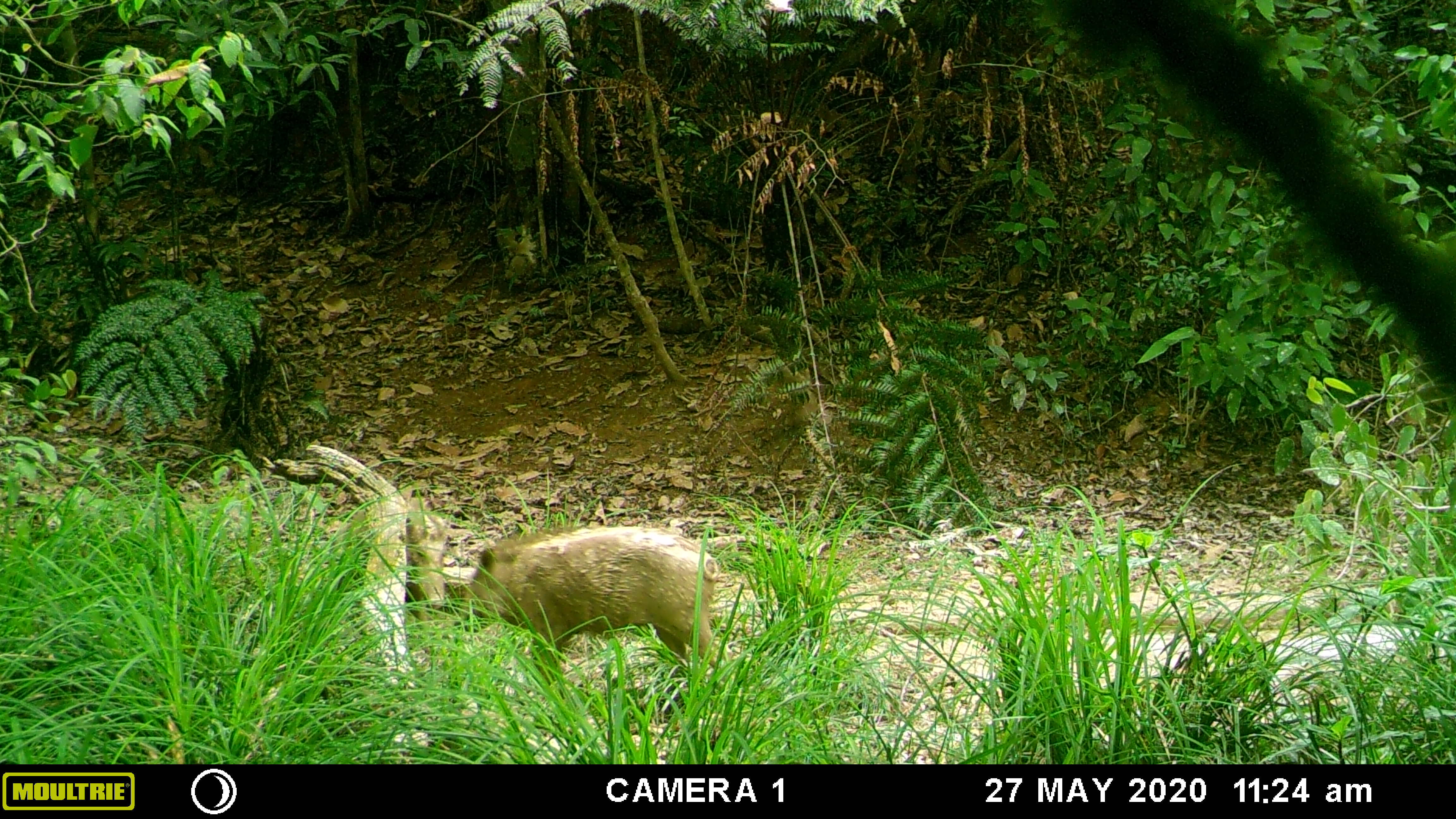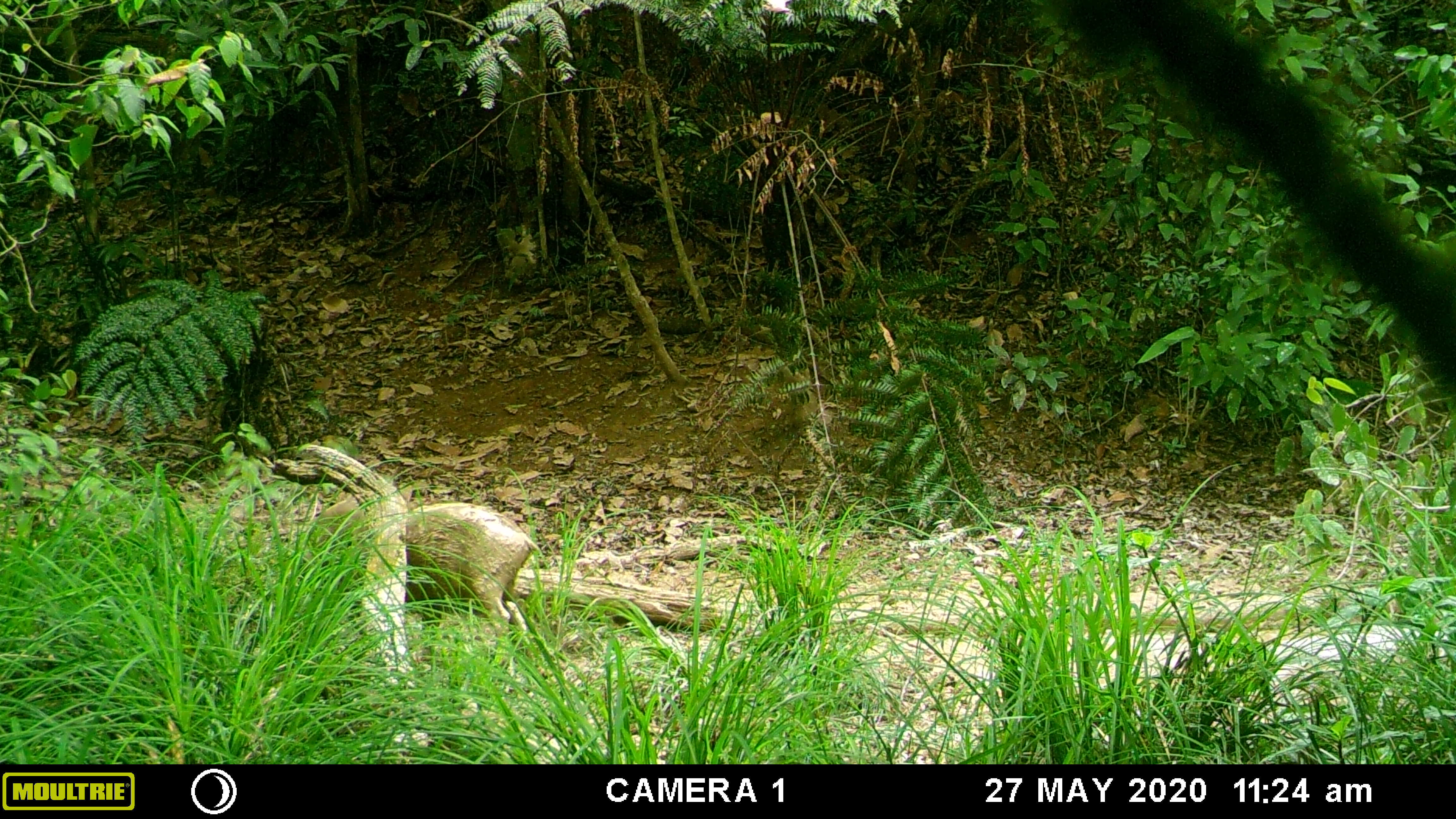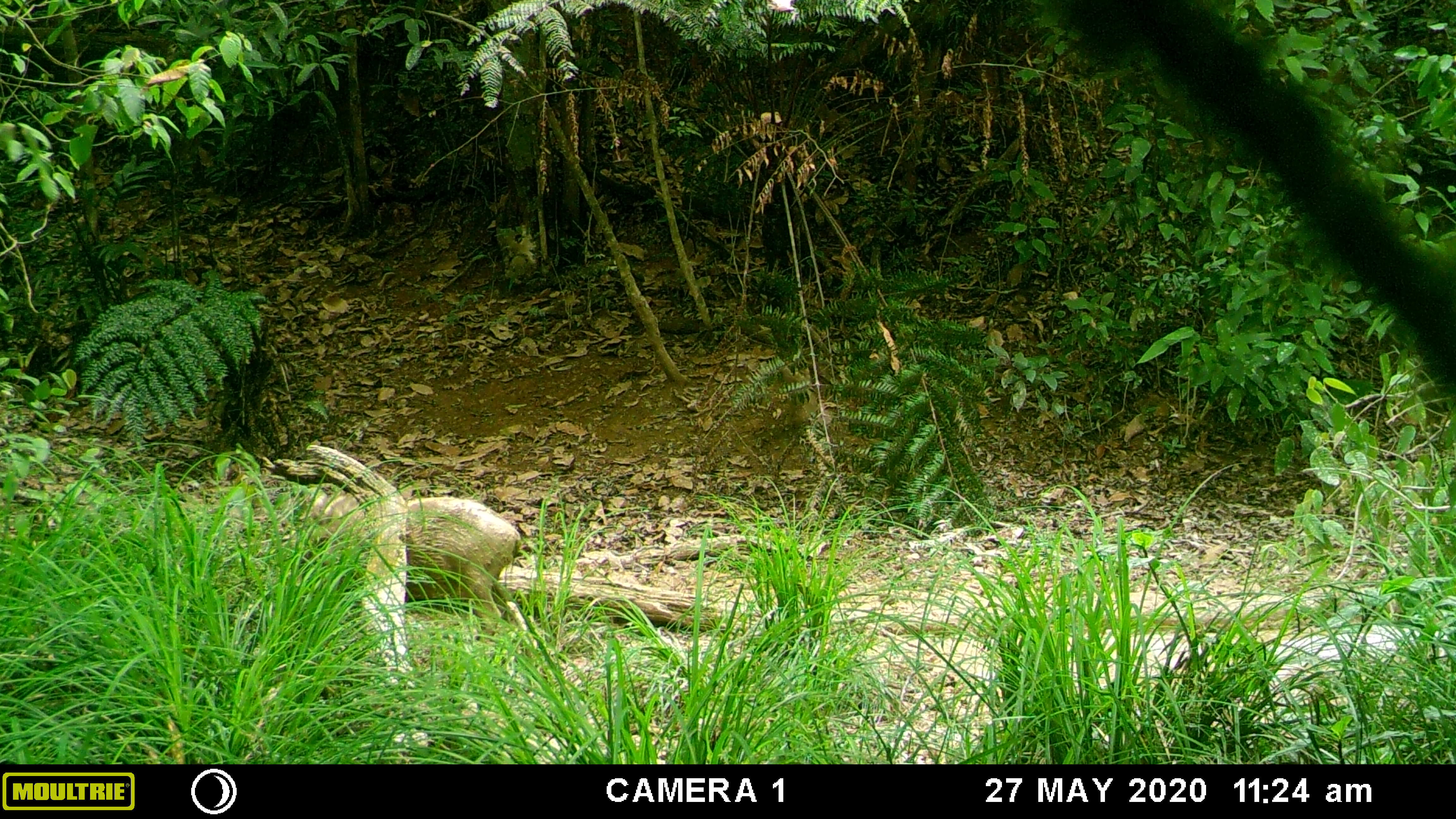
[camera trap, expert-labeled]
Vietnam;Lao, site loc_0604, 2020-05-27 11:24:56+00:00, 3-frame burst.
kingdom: Animalia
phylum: Chordata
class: Mammalia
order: Artiodactyla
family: Suidae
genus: Sus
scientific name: Sus scrofa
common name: eurasian wild pig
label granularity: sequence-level